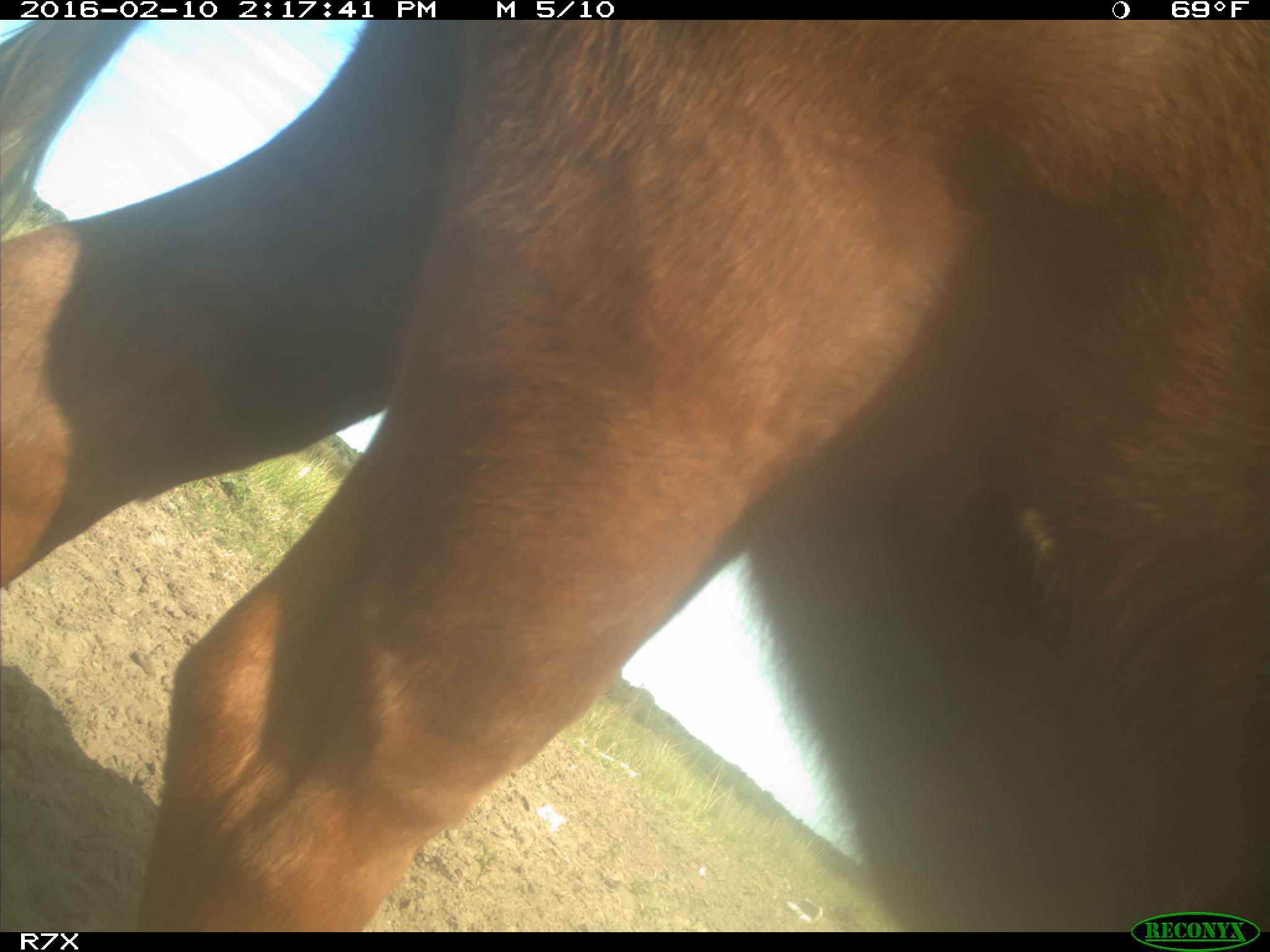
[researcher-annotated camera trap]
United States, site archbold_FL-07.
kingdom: Animalia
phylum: Chordata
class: Mammalia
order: Artiodactyla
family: Bovidae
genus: Bos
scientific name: Bos taurus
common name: domestic cow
Bos taurus (domestic cow).